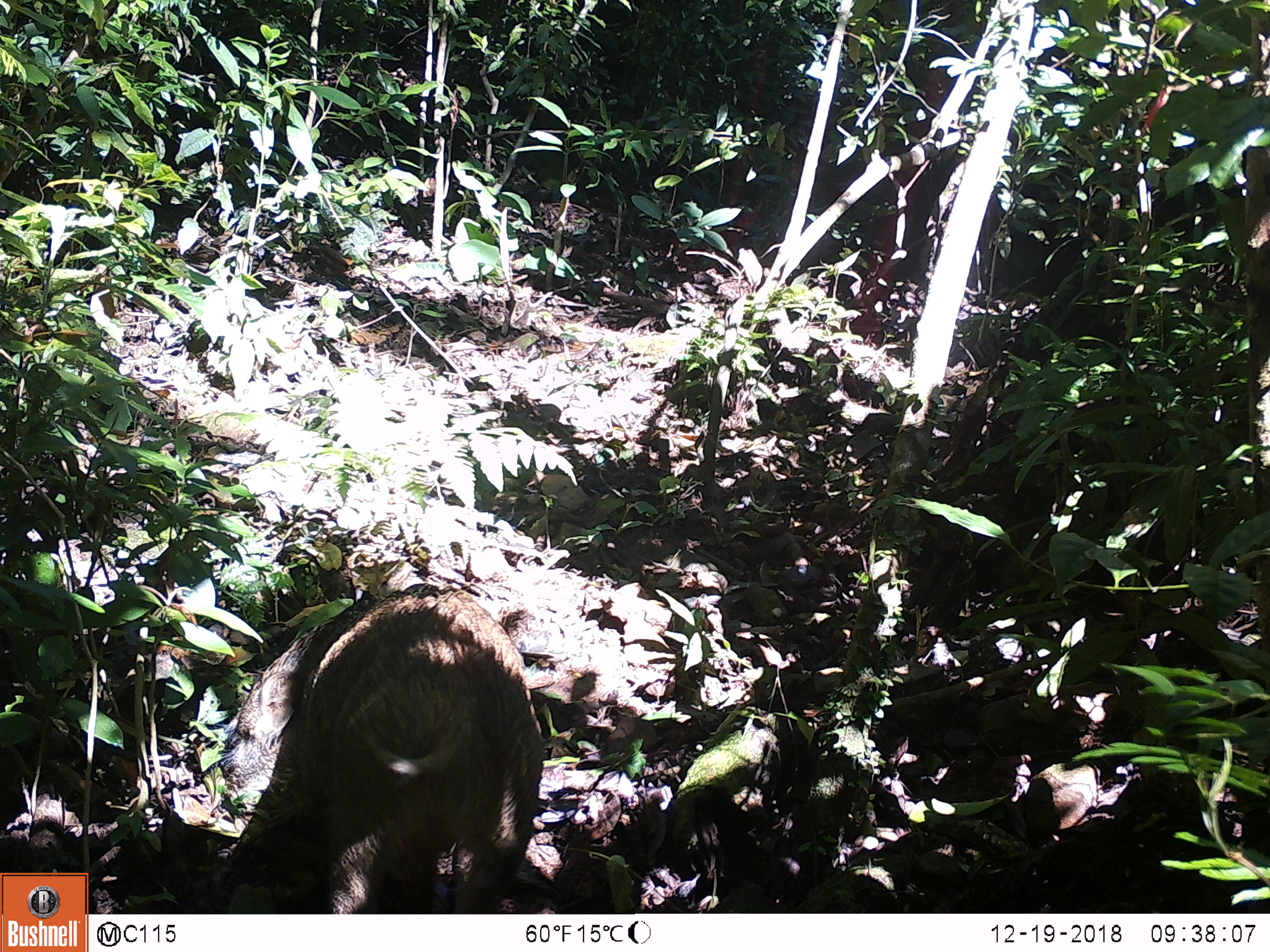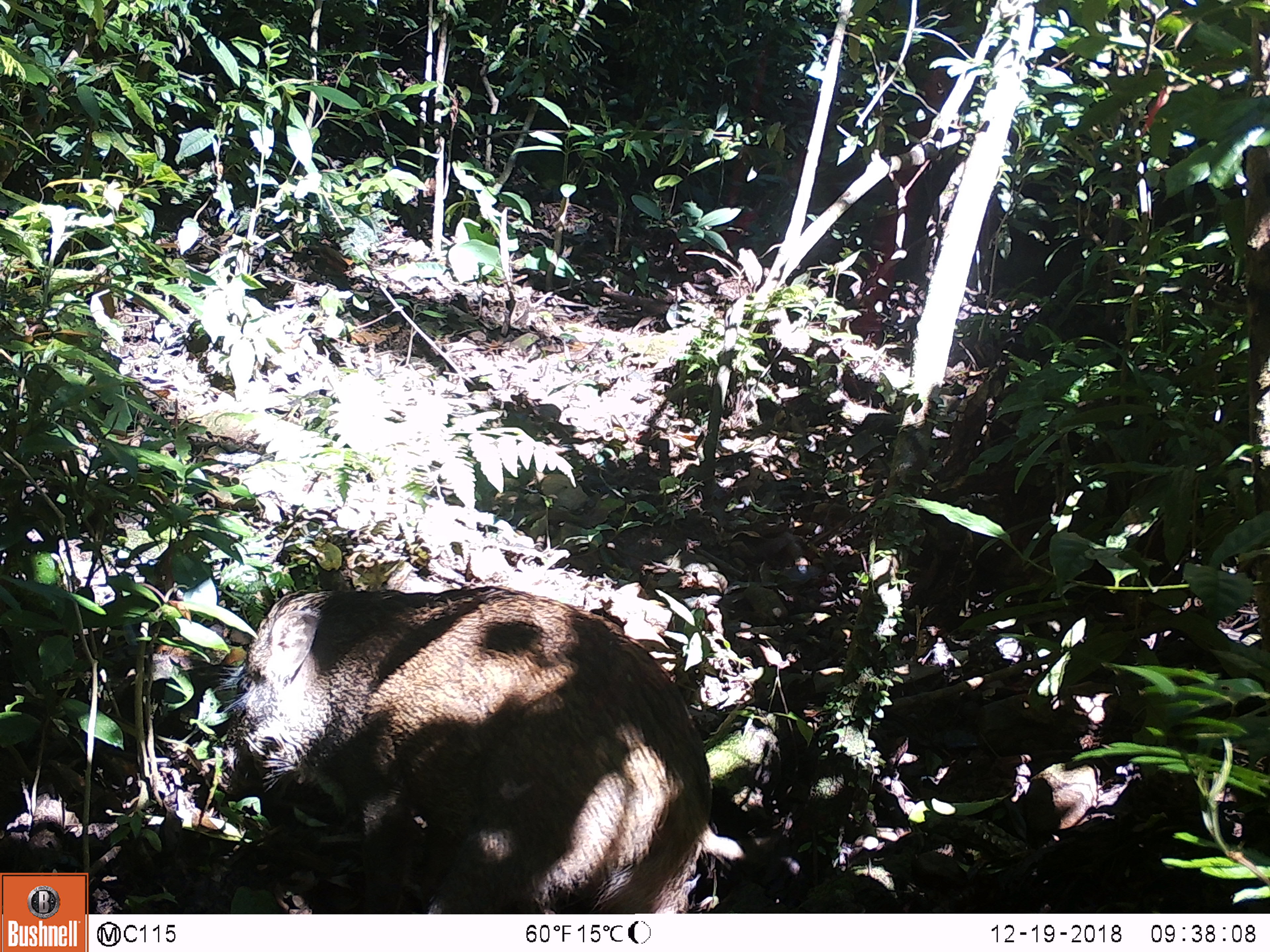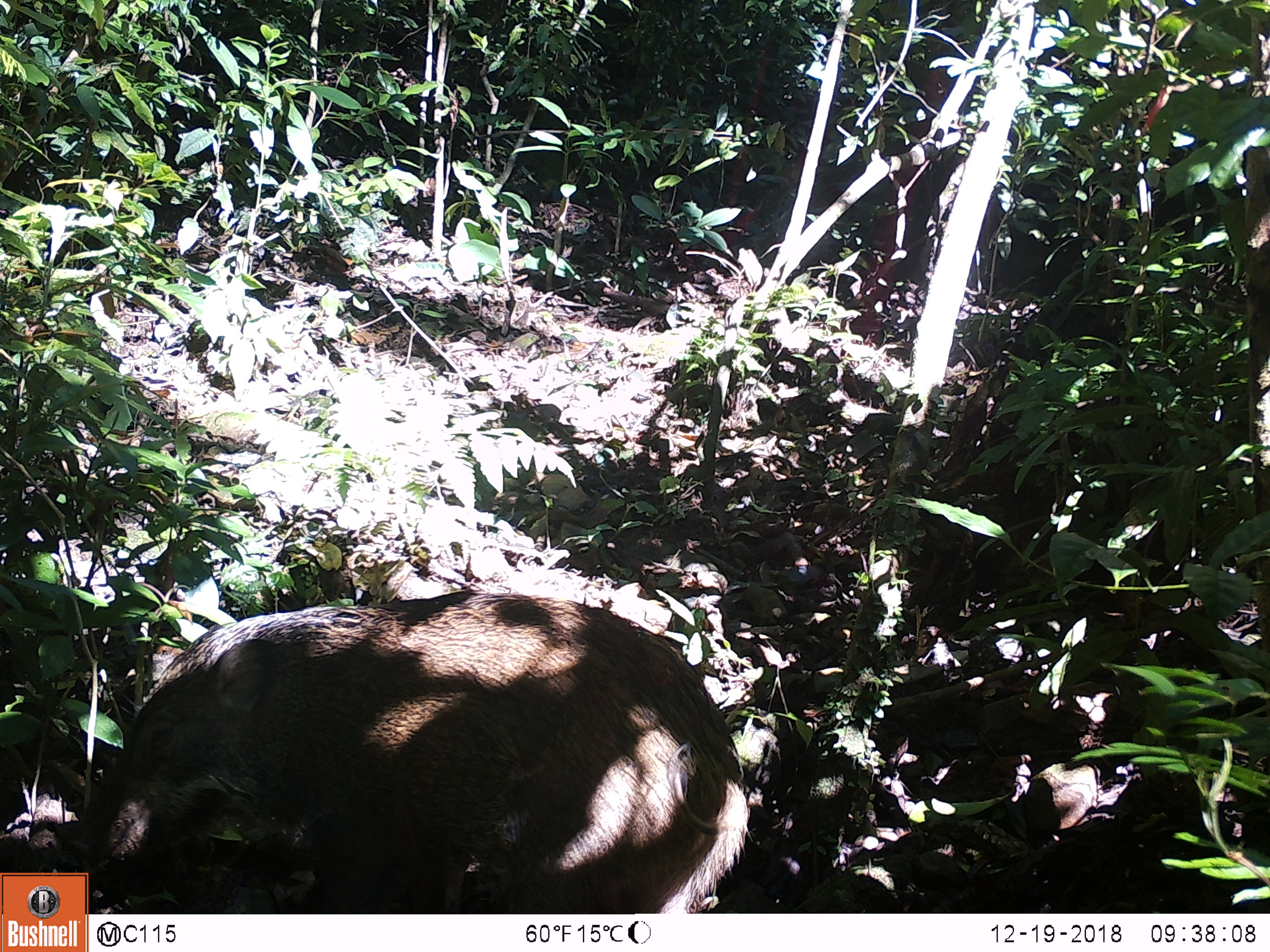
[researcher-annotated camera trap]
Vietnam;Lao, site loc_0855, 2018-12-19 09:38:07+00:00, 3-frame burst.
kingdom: Animalia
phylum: Chordata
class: Mammalia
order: Artiodactyla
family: Suidae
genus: Sus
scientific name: Sus scrofa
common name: eurasian wild pig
Eurasian wild pig (Sus scrofa). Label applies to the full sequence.